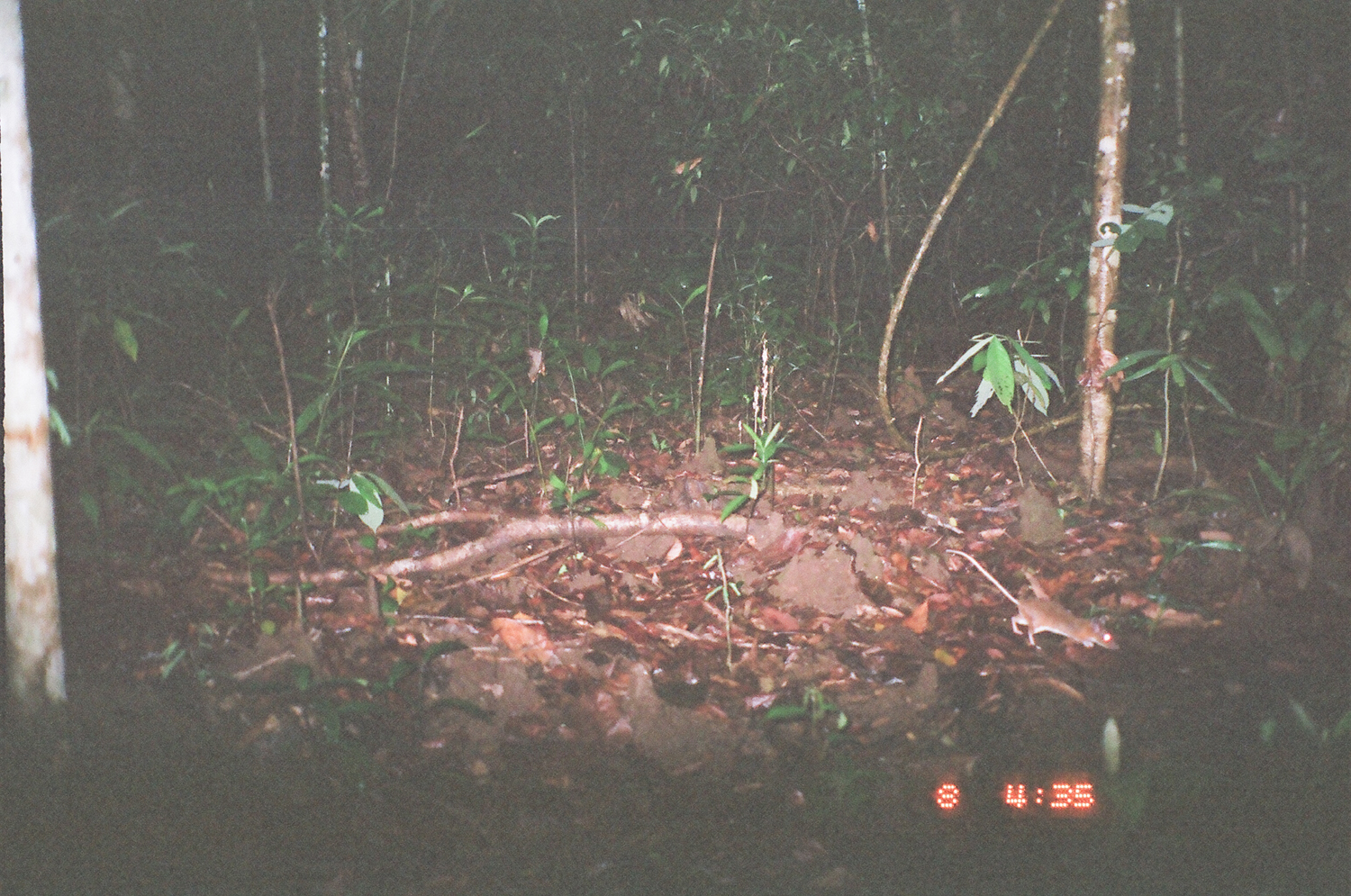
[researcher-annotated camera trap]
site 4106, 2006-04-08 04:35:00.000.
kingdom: Animalia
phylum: Chordata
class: Mammalia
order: Rodentia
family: Muridae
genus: Rattus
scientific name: Rattus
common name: rodent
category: unknown rat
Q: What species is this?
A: Unknown rat (rodent) (Rattus).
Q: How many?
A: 1.